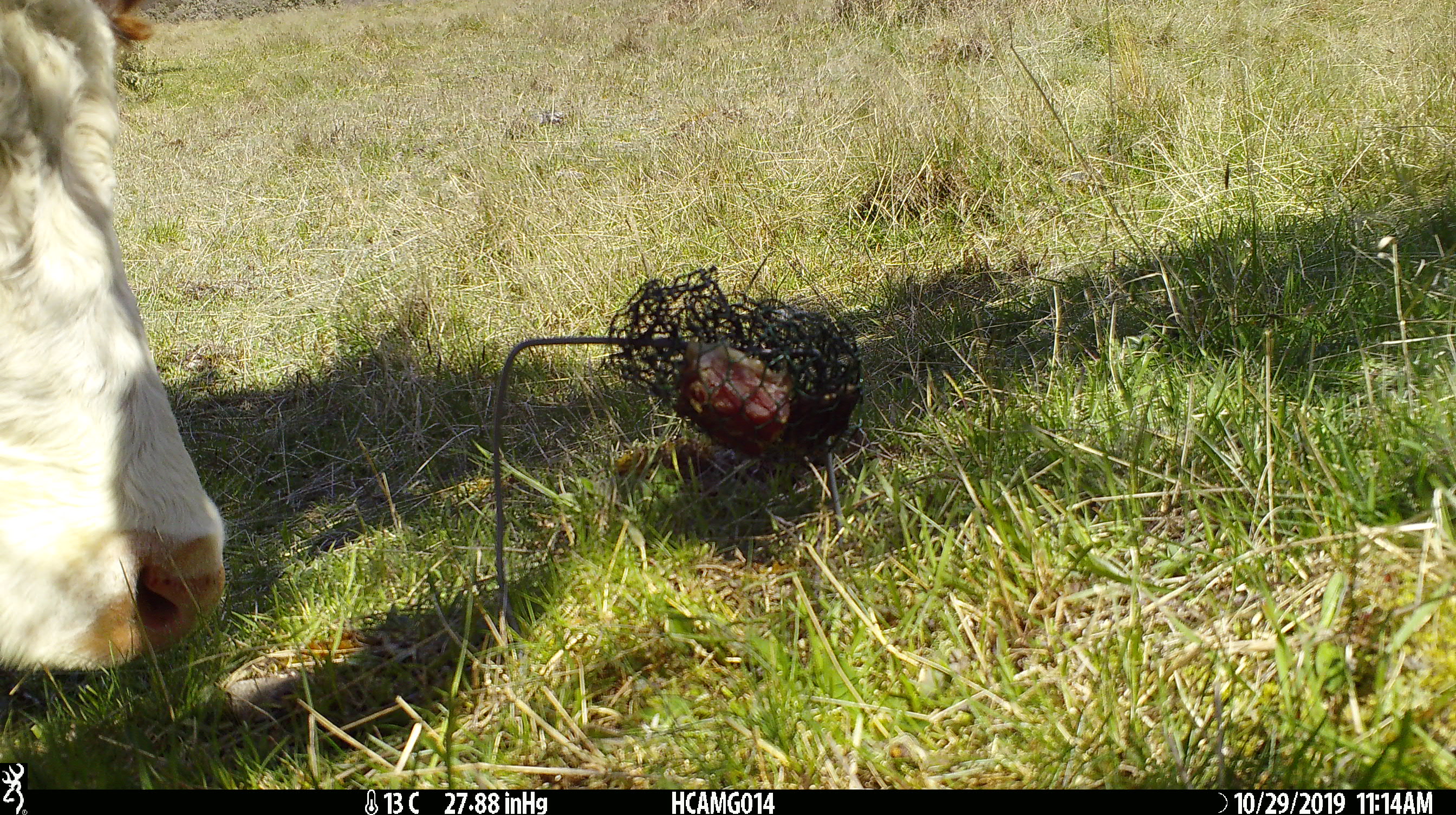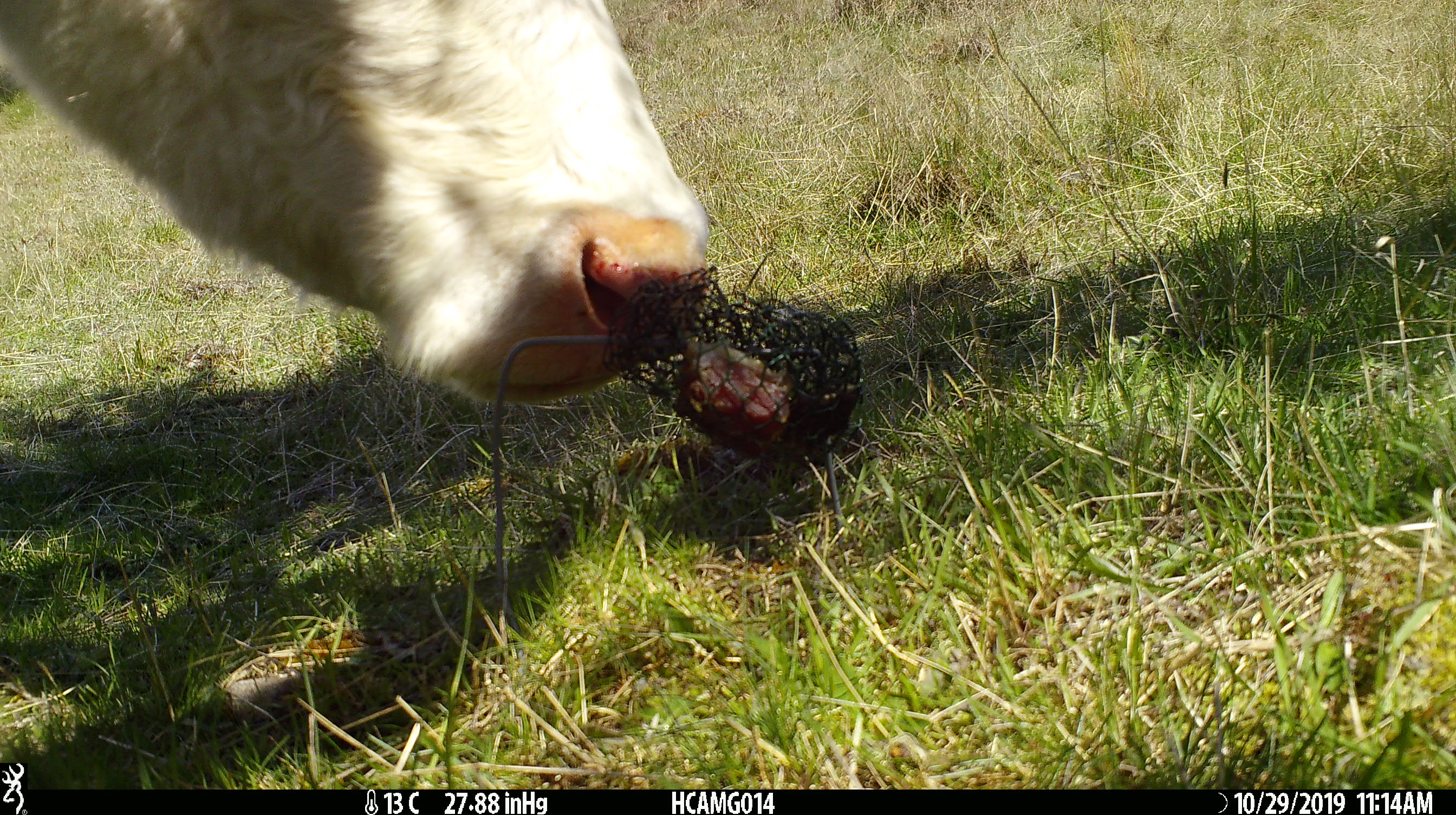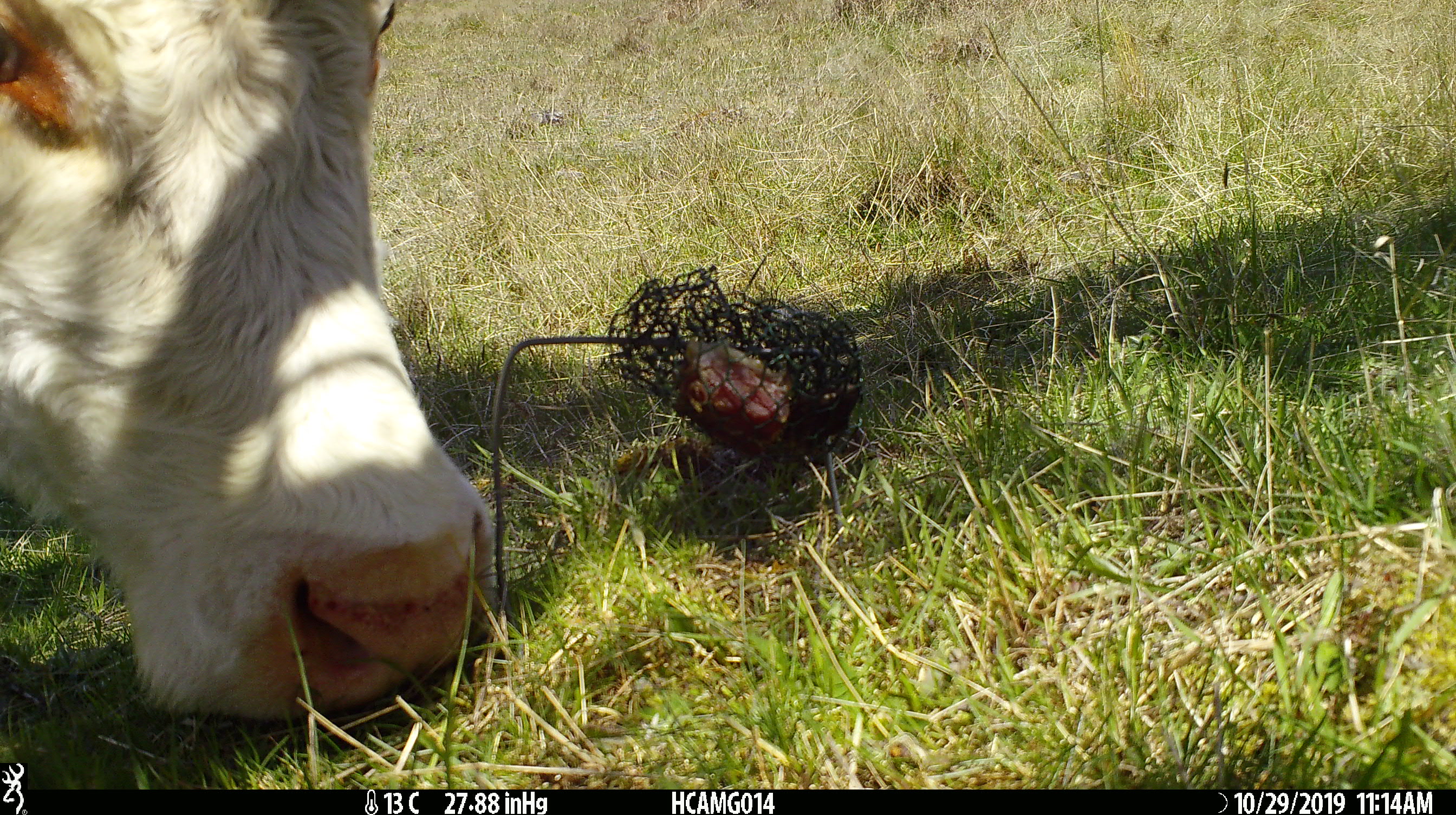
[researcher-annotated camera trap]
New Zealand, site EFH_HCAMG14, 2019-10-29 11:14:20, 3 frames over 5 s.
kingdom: Animalia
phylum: Chordata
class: Mammalia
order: Artiodactyla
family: Bovidae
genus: Bos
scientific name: Bos taurus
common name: domestic cow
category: cow